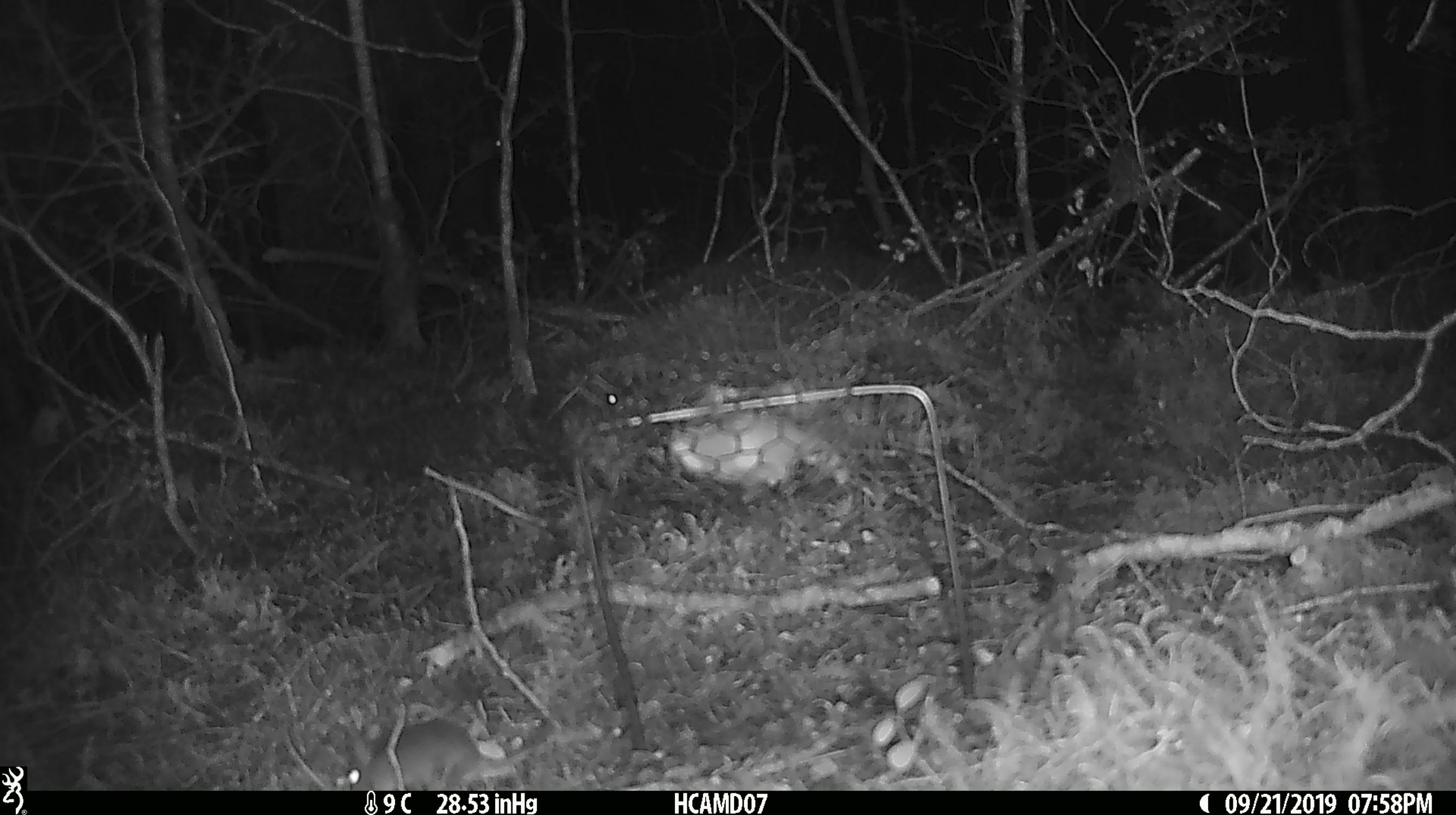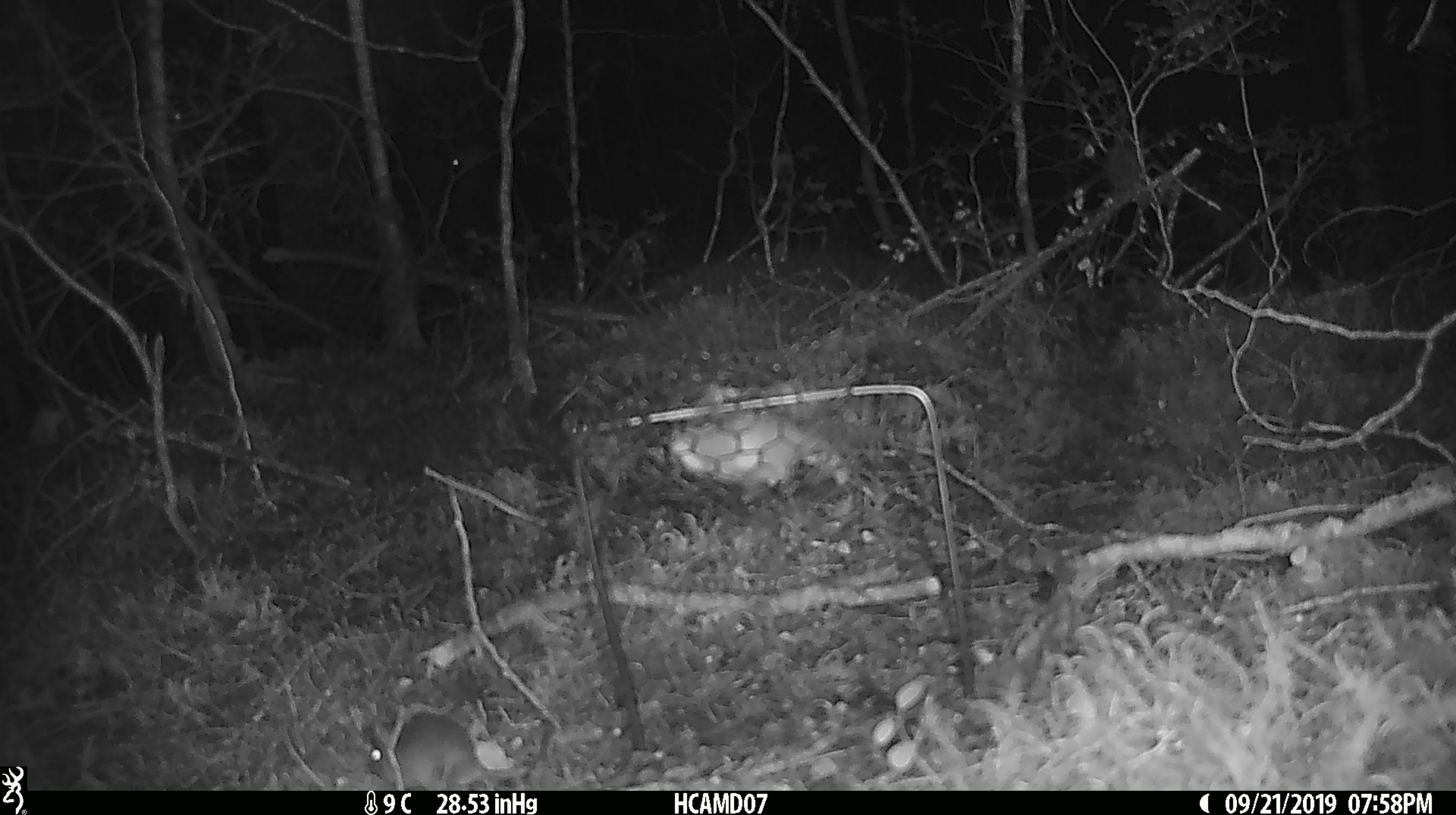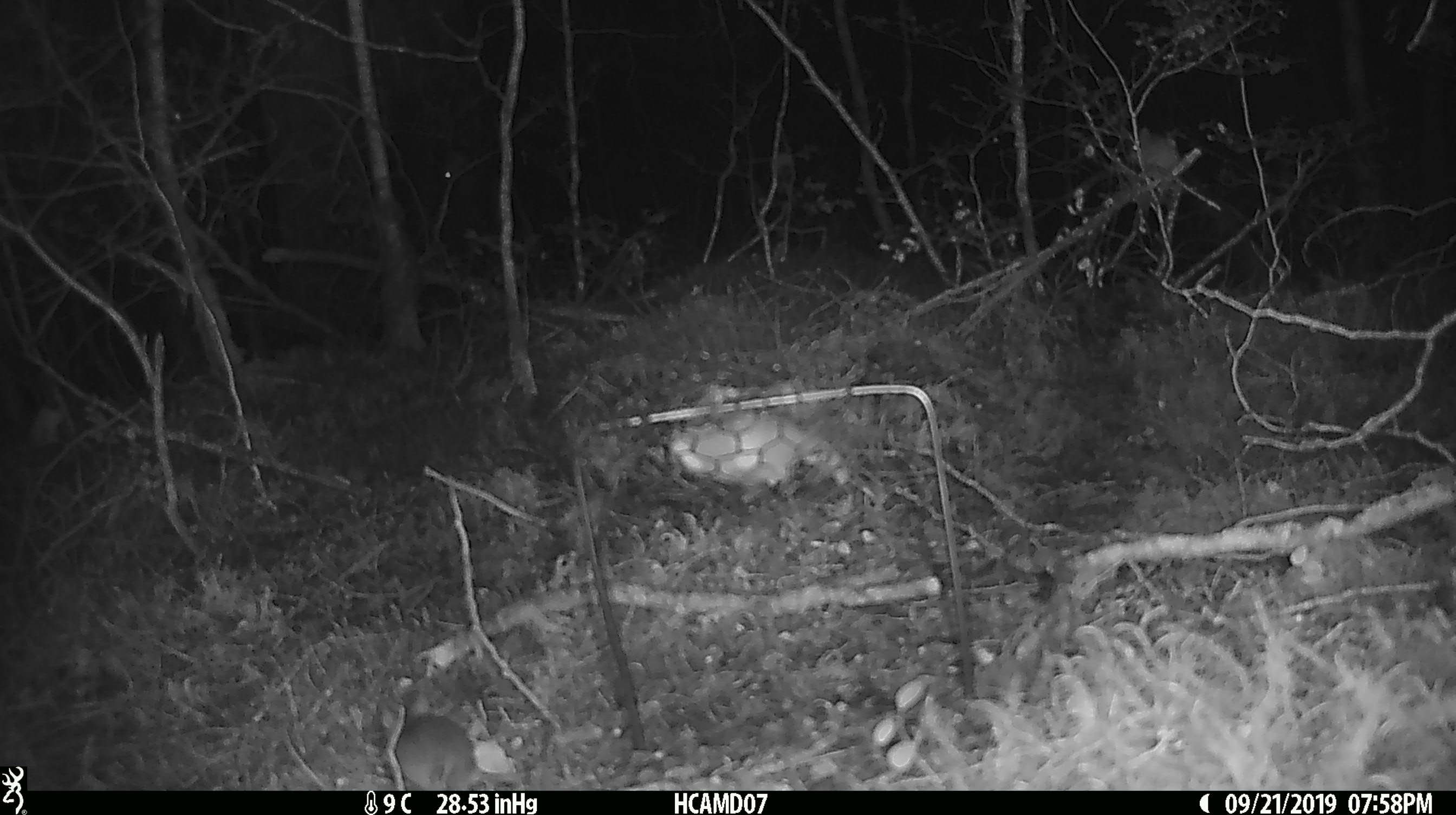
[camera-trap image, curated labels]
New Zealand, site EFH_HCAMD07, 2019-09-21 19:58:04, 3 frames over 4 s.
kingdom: Animalia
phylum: Chordata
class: Mammalia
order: Rodentia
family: Muridae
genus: Mus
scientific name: Mus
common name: mouse